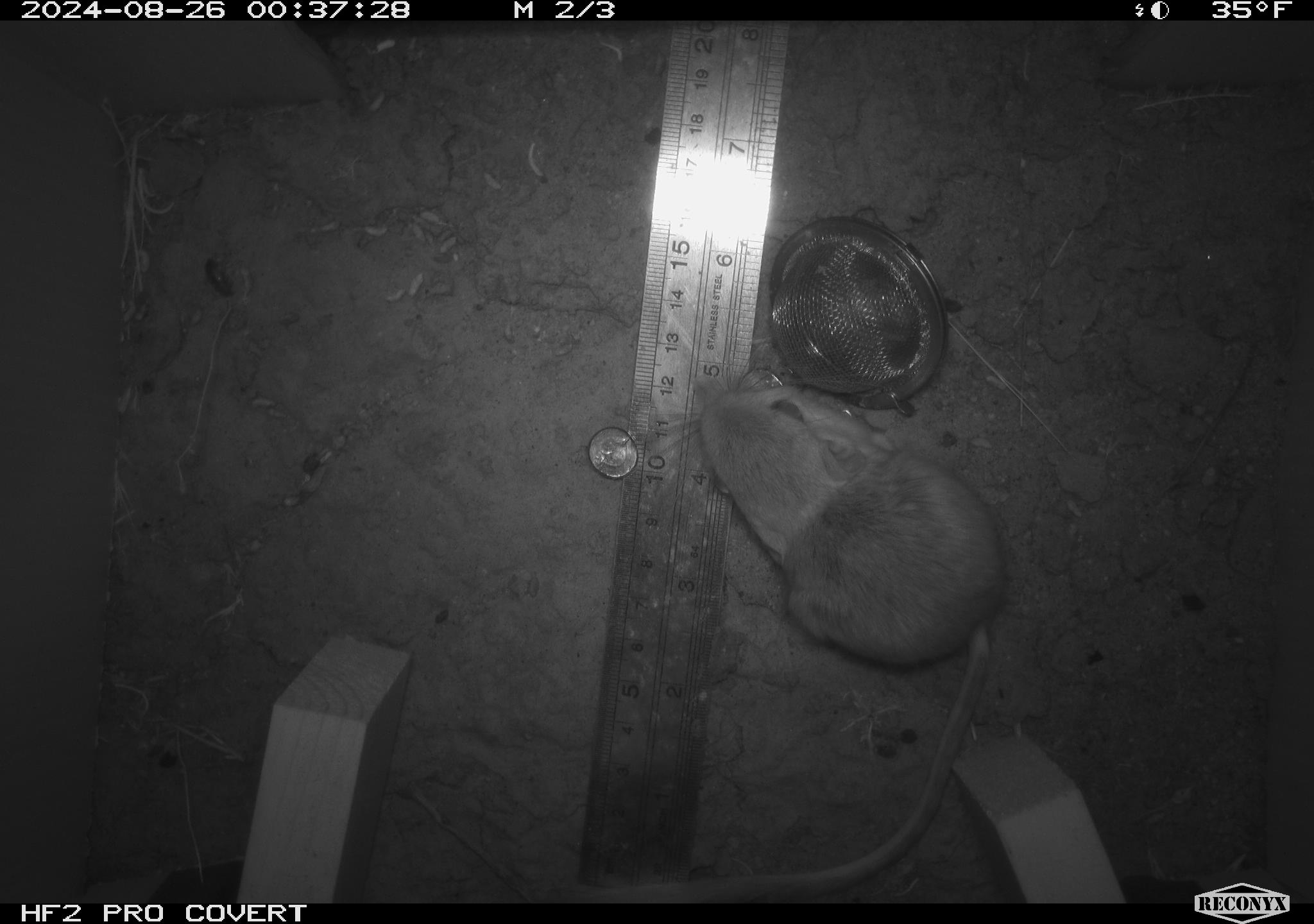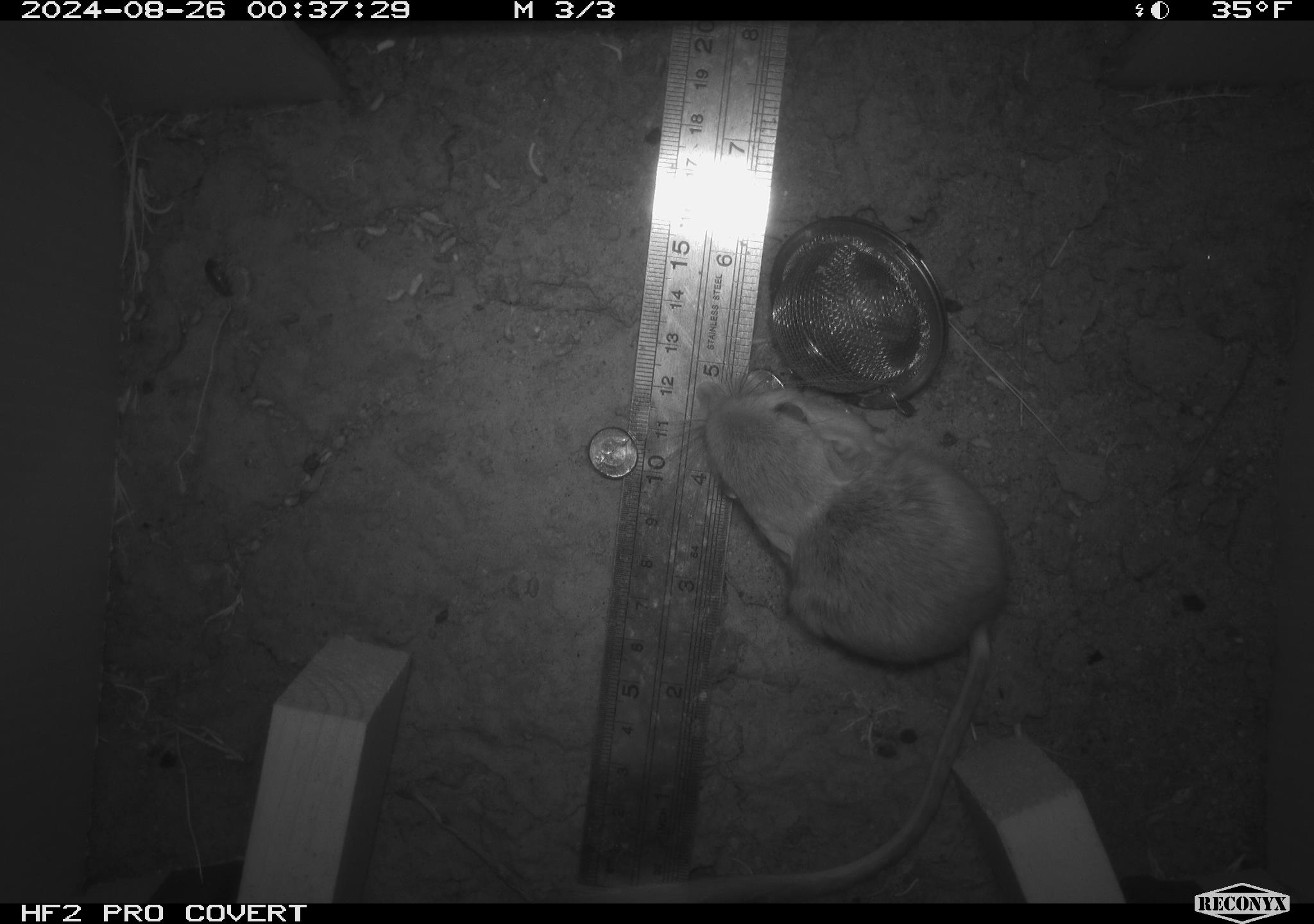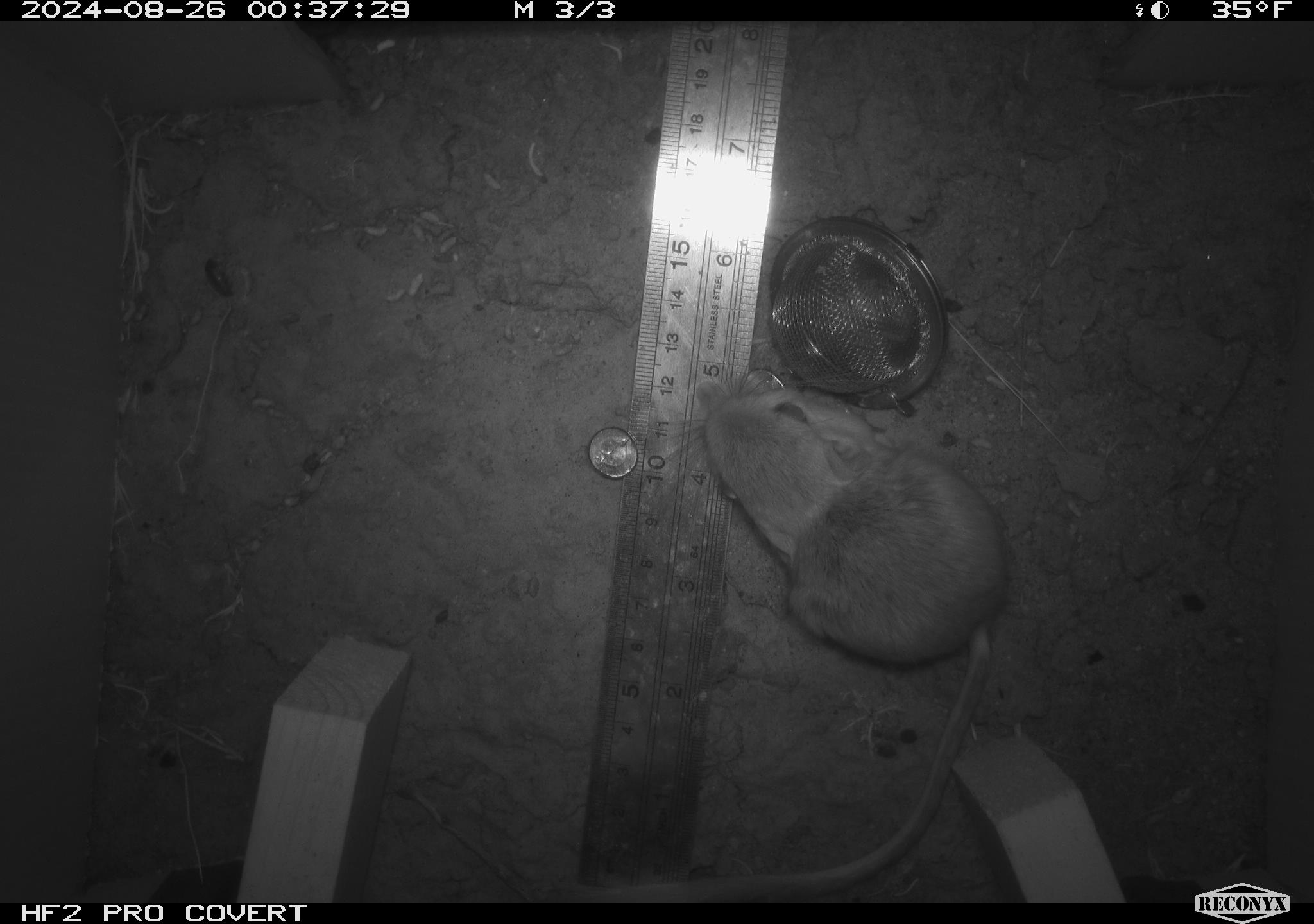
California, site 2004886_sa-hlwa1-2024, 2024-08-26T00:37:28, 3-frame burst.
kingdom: Animalia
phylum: Chordata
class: Mammalia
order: Rodentia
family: Heteromyidae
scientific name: Heteromyidae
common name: kangaroo rats and pocket mice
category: heteromyidae family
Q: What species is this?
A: Heteromyidae family (kangaroo rats and pocket mice) (Heteromyidae).